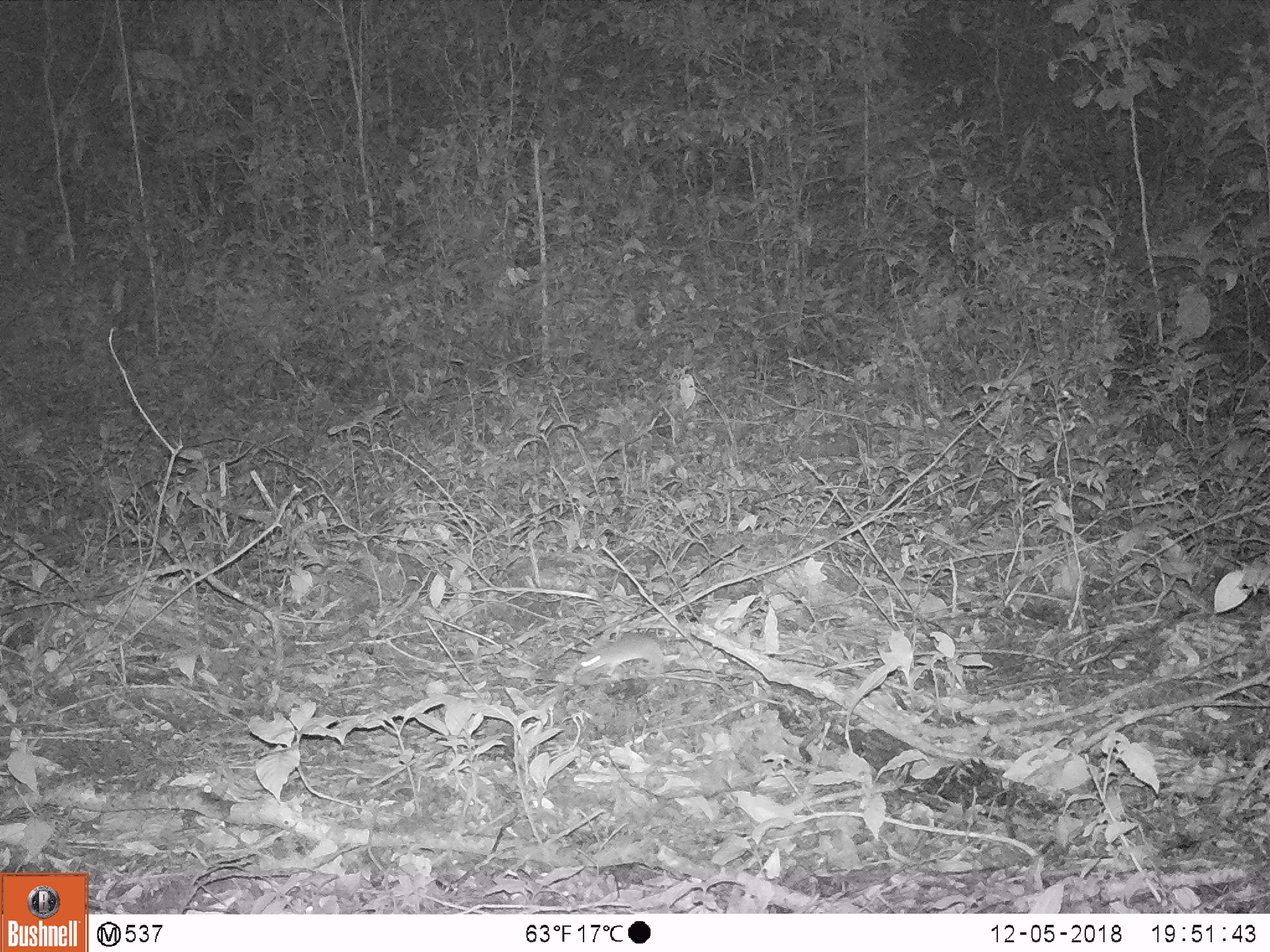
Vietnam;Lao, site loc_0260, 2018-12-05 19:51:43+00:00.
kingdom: Animalia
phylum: Chordata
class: Mammalia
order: Rodentia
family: Muridae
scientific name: Muridae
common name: old-world mice and rats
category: unidentified murid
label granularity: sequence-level